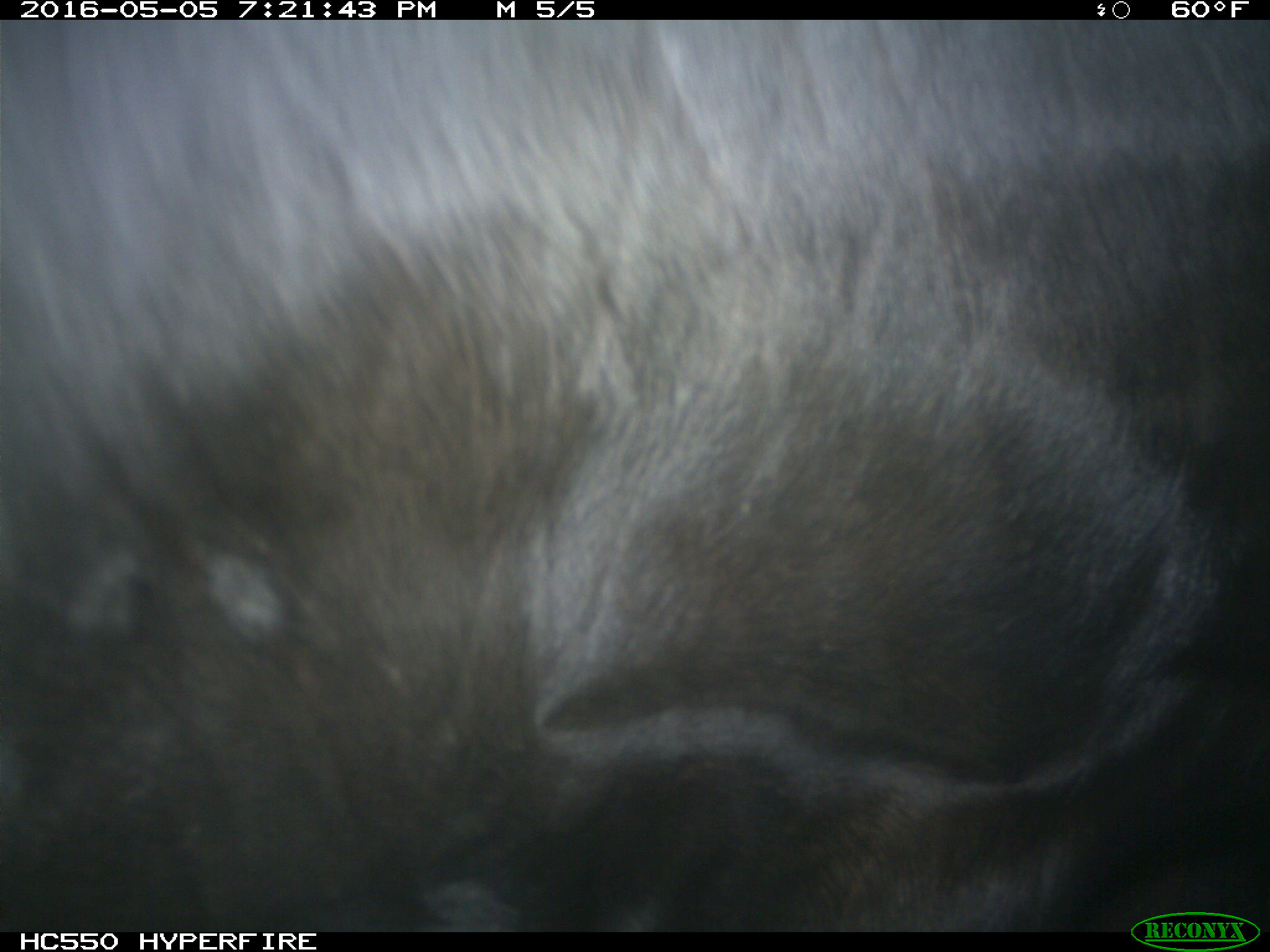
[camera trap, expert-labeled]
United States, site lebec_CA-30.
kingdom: Animalia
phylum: Chordata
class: Mammalia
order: Artiodactyla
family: Bovidae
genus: Bos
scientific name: Bos taurus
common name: domestic cow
Bos taurus (domestic cow).